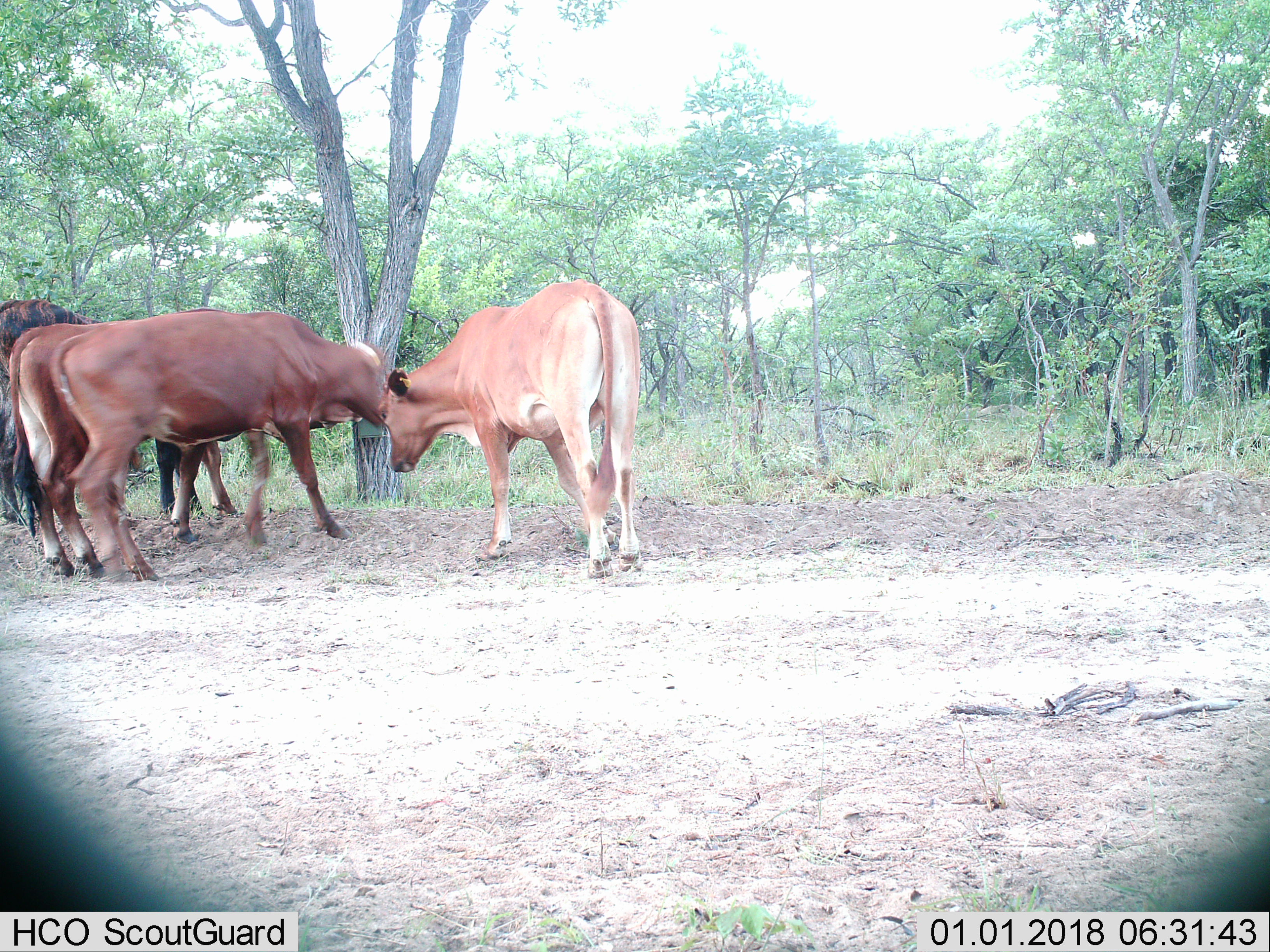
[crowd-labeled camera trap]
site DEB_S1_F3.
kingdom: Animalia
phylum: Chordata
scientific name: Vertebrata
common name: domestic animal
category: domesticanimal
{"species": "domesticanimal (domestic animal) (Vertebrata)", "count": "4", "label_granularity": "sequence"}